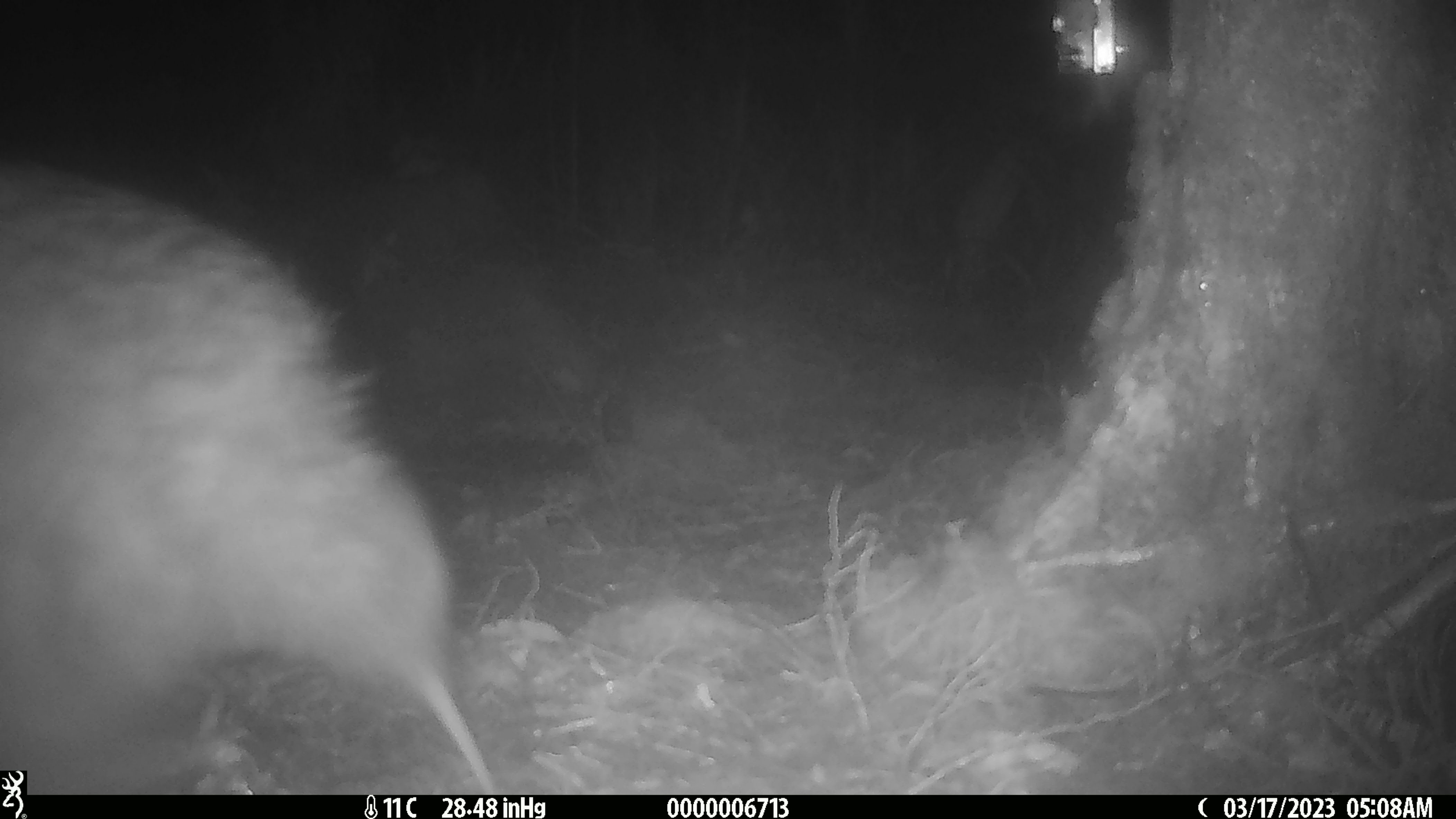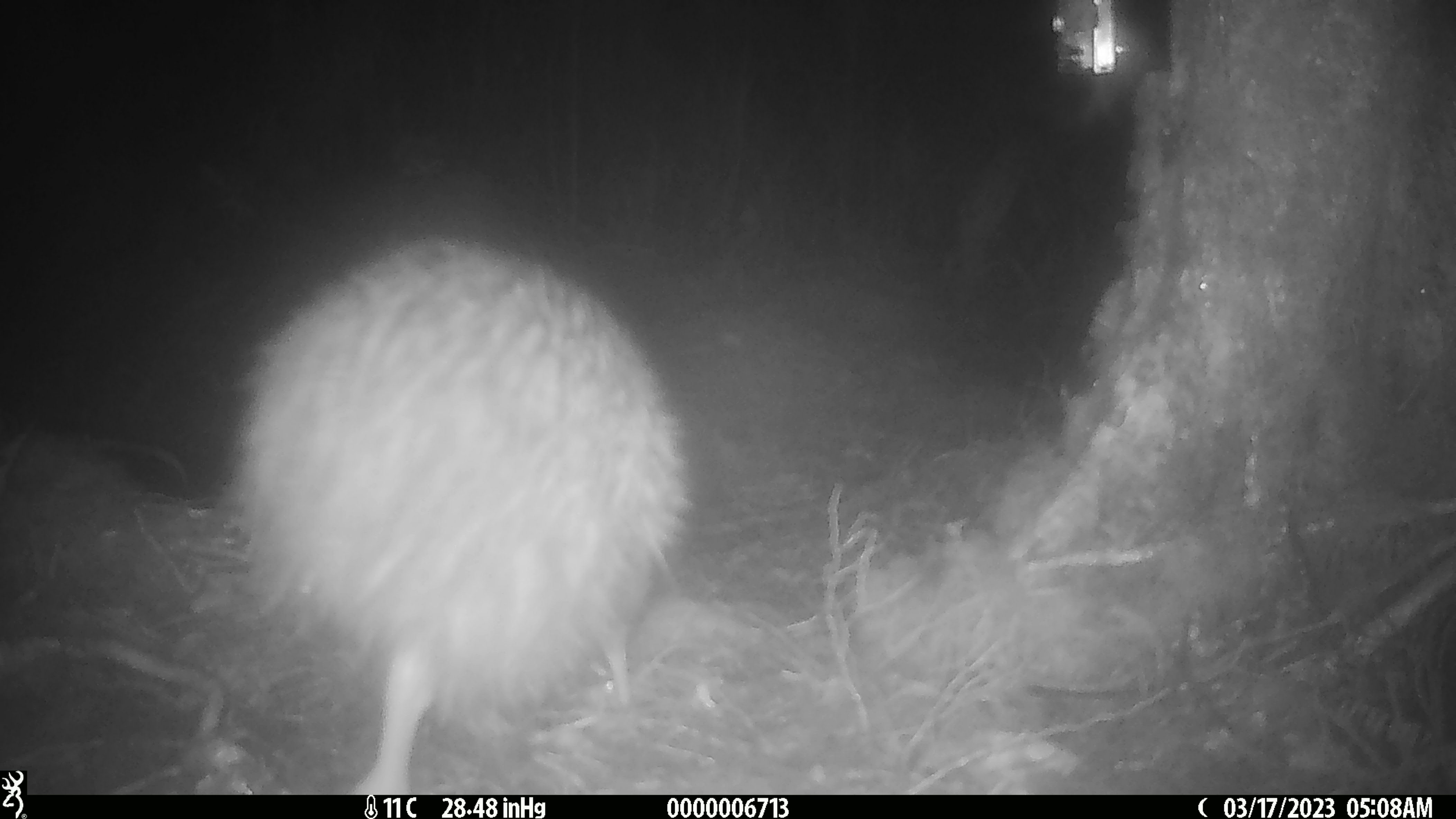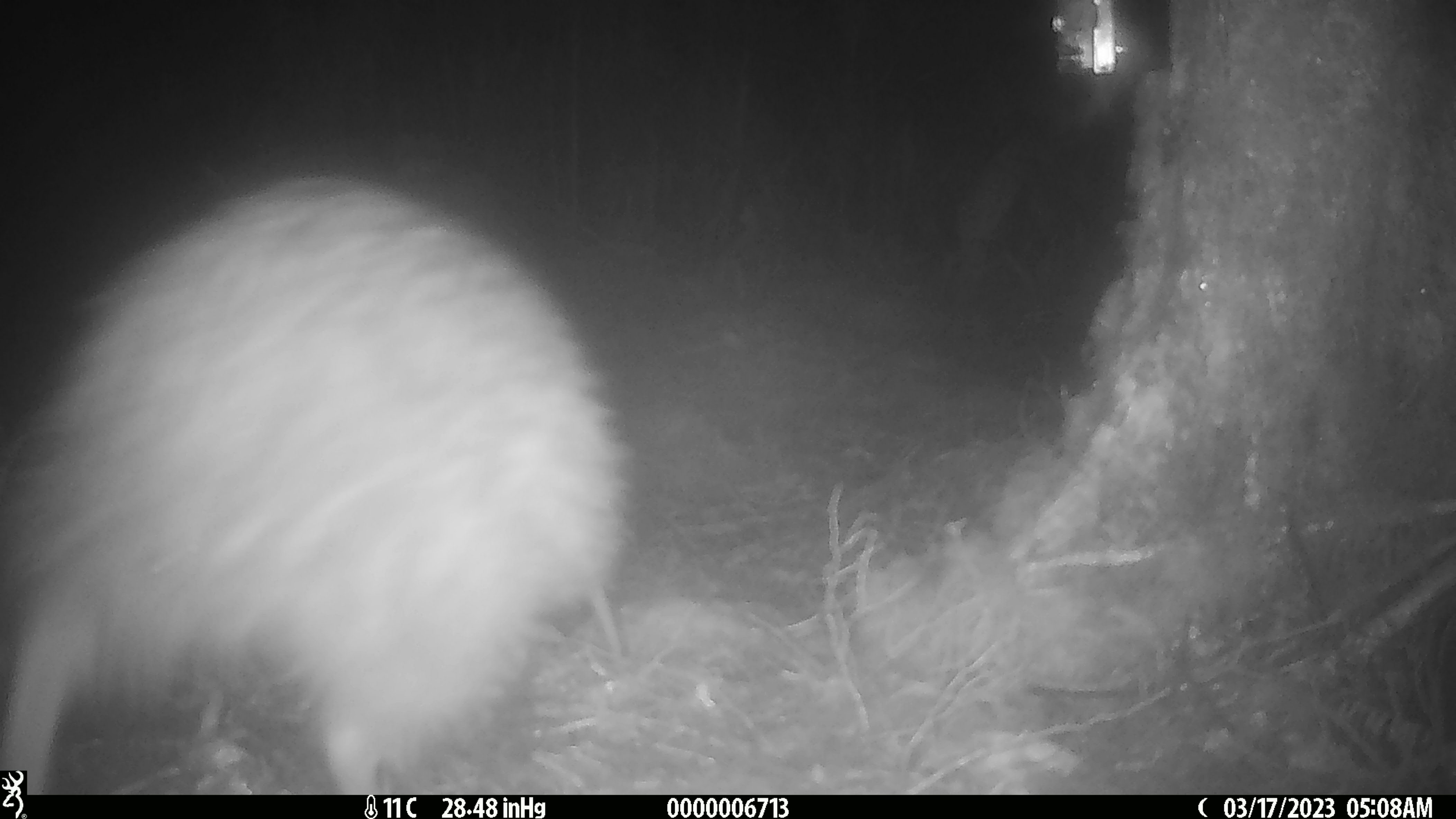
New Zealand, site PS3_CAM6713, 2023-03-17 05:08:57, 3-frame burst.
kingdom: Animalia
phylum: Chordata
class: Aves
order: Apterygiformes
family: Apterygidae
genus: Apteryx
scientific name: Apteryx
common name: kiwi